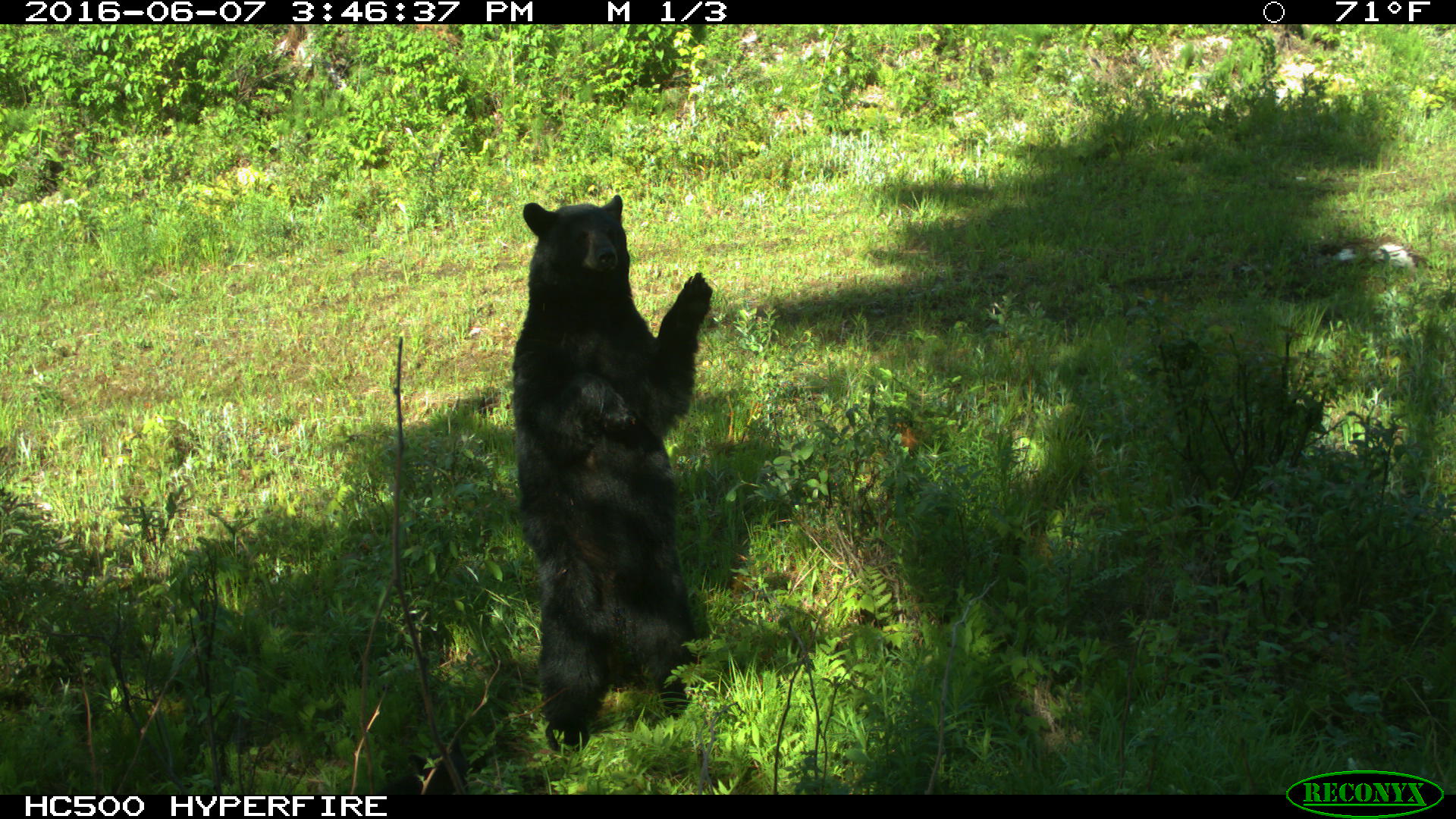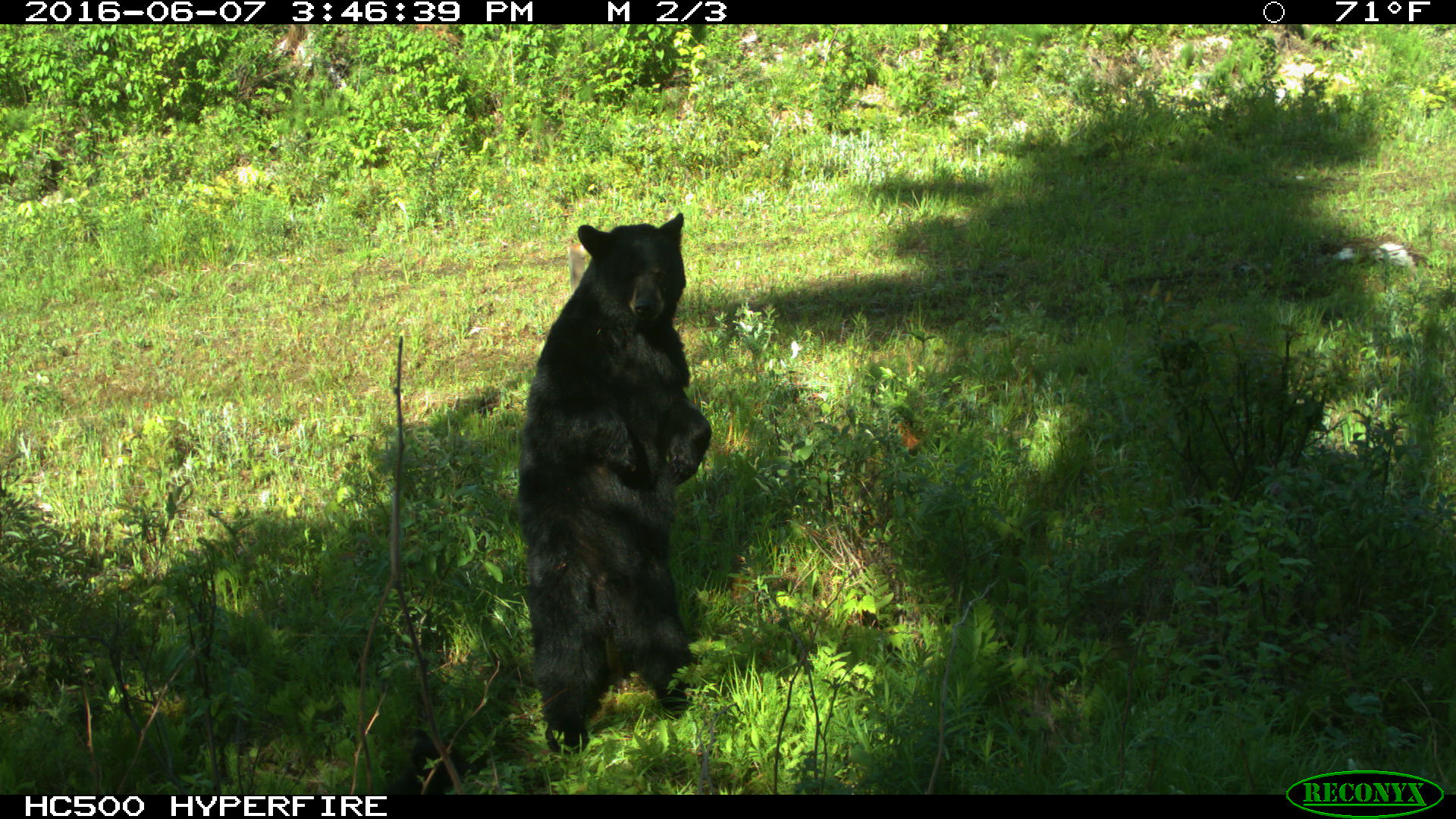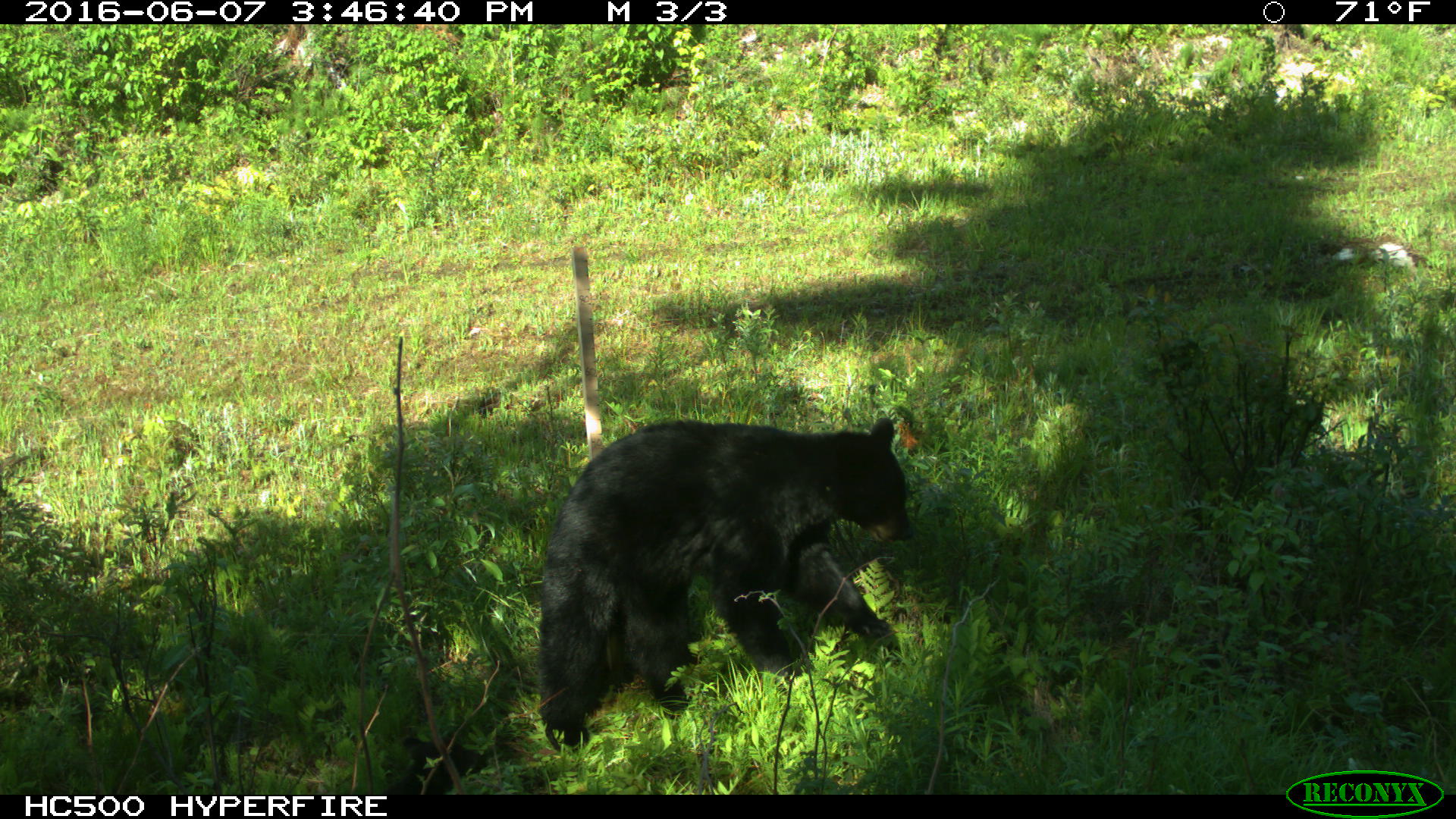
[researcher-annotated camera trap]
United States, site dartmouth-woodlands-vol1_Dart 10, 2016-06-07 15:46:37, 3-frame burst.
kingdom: Animalia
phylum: Chordata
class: Mammalia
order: Carnivora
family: Ursidae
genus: Ursus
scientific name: Ursus americanus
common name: black bear